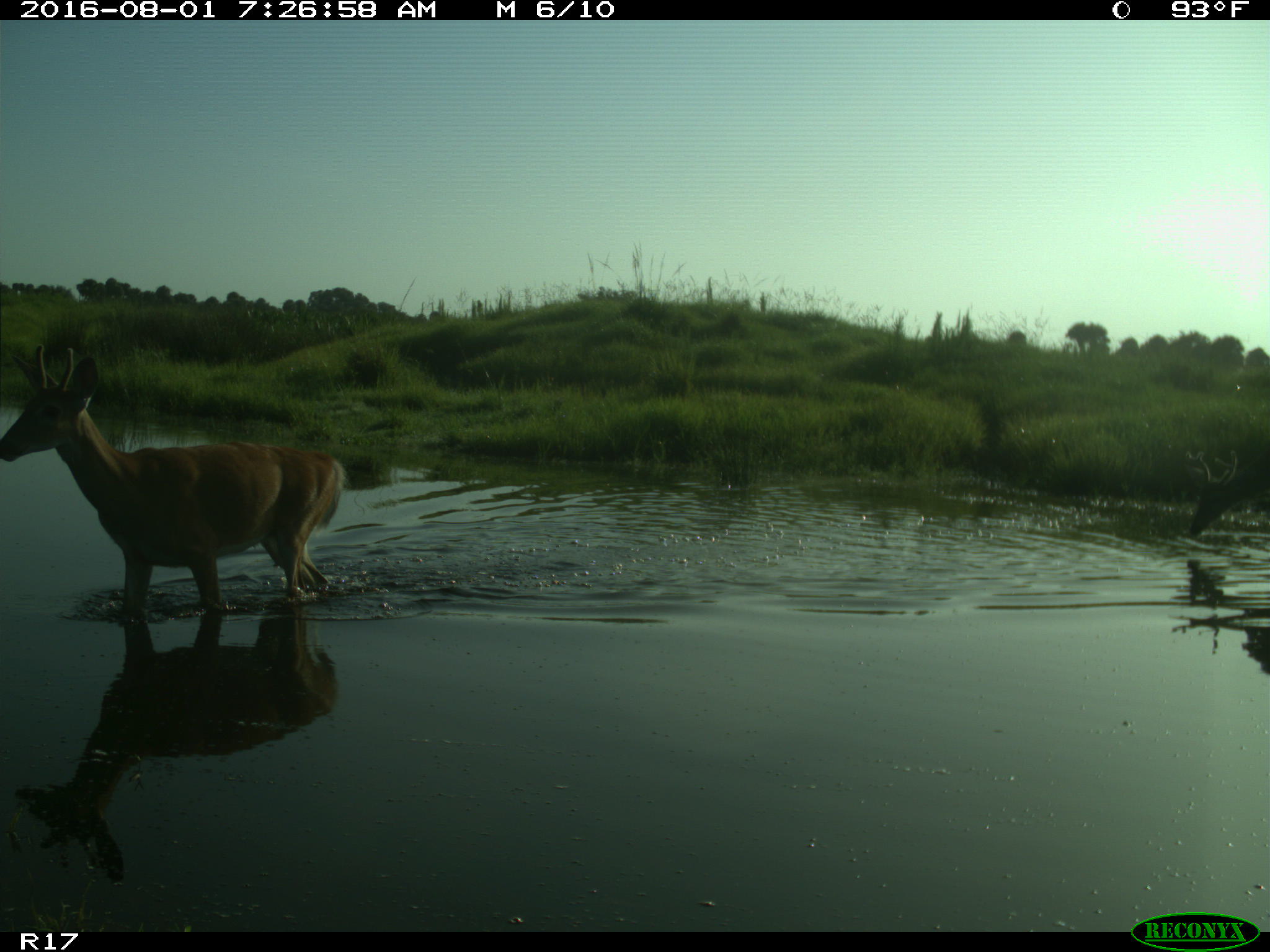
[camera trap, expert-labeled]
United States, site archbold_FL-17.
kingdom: Animalia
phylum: Chordata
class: Mammalia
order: Artiodactyla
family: Cervidae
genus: Odocoileus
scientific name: Odocoileus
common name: deer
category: unidentified deer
Unidentified deer (deer) (Odocoileus).